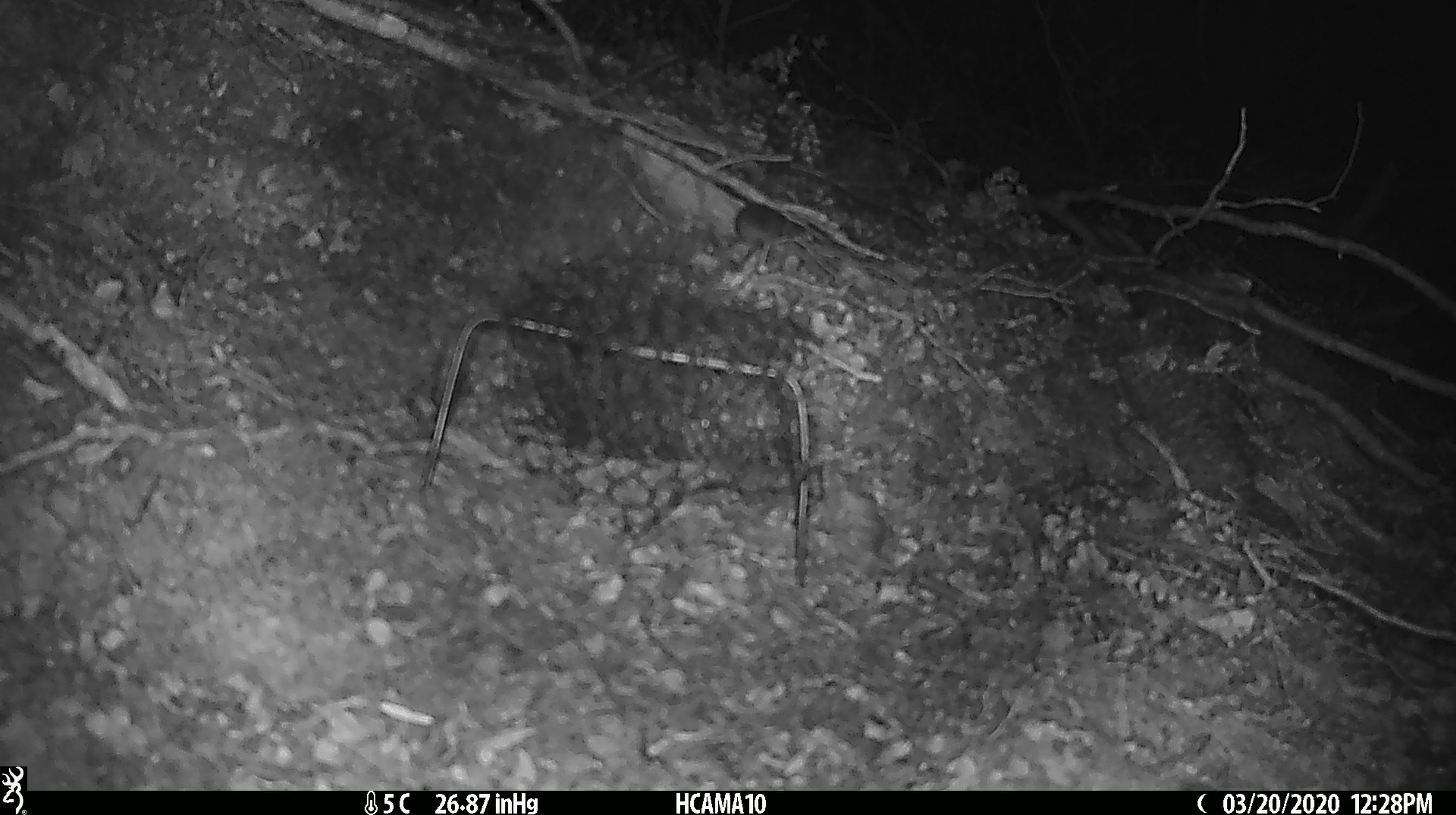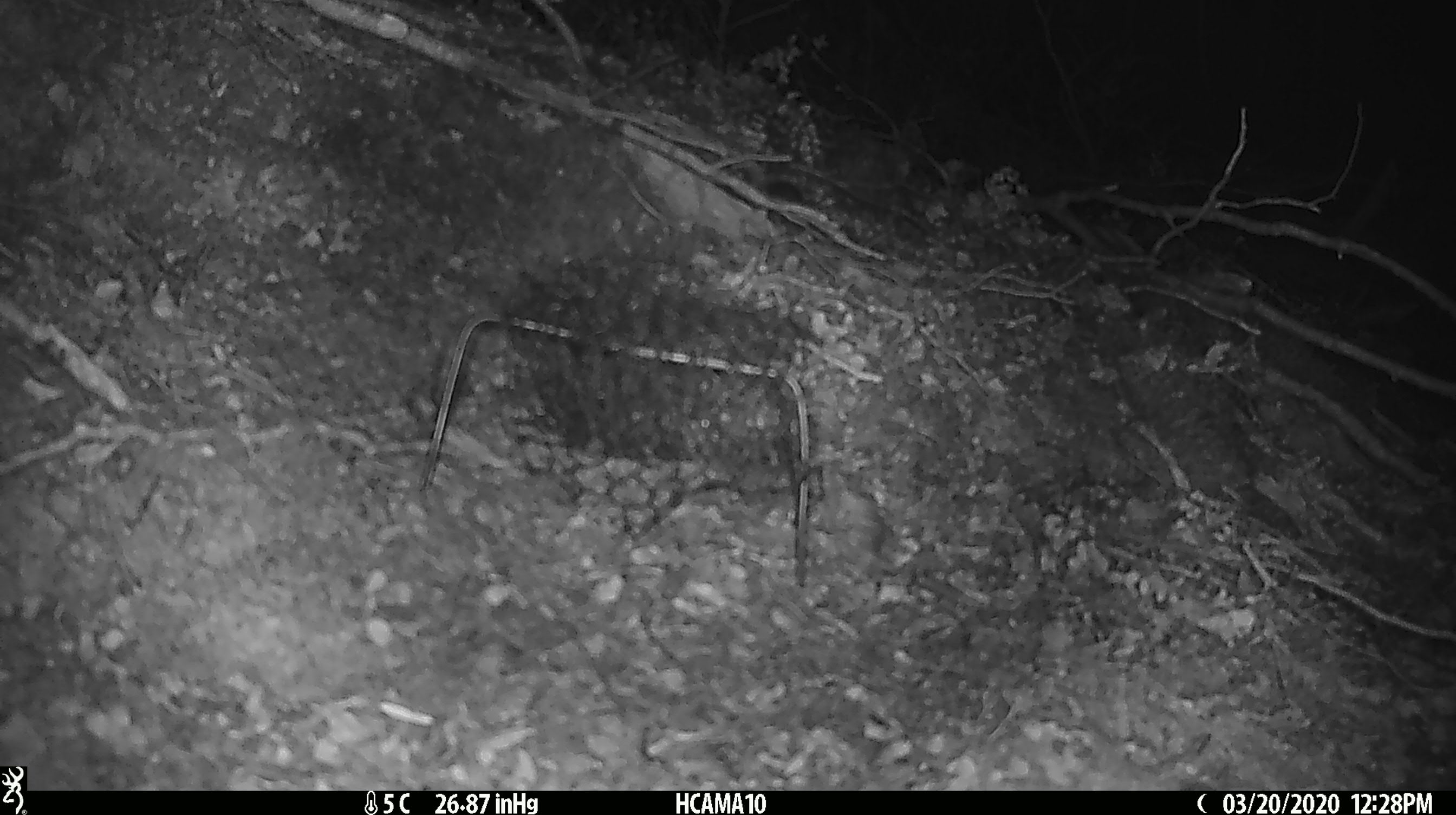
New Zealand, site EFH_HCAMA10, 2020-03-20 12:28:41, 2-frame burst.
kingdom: Animalia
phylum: Chordata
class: Mammalia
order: Rodentia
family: Muridae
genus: Mus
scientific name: Mus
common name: mouse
Mouse (Mus).